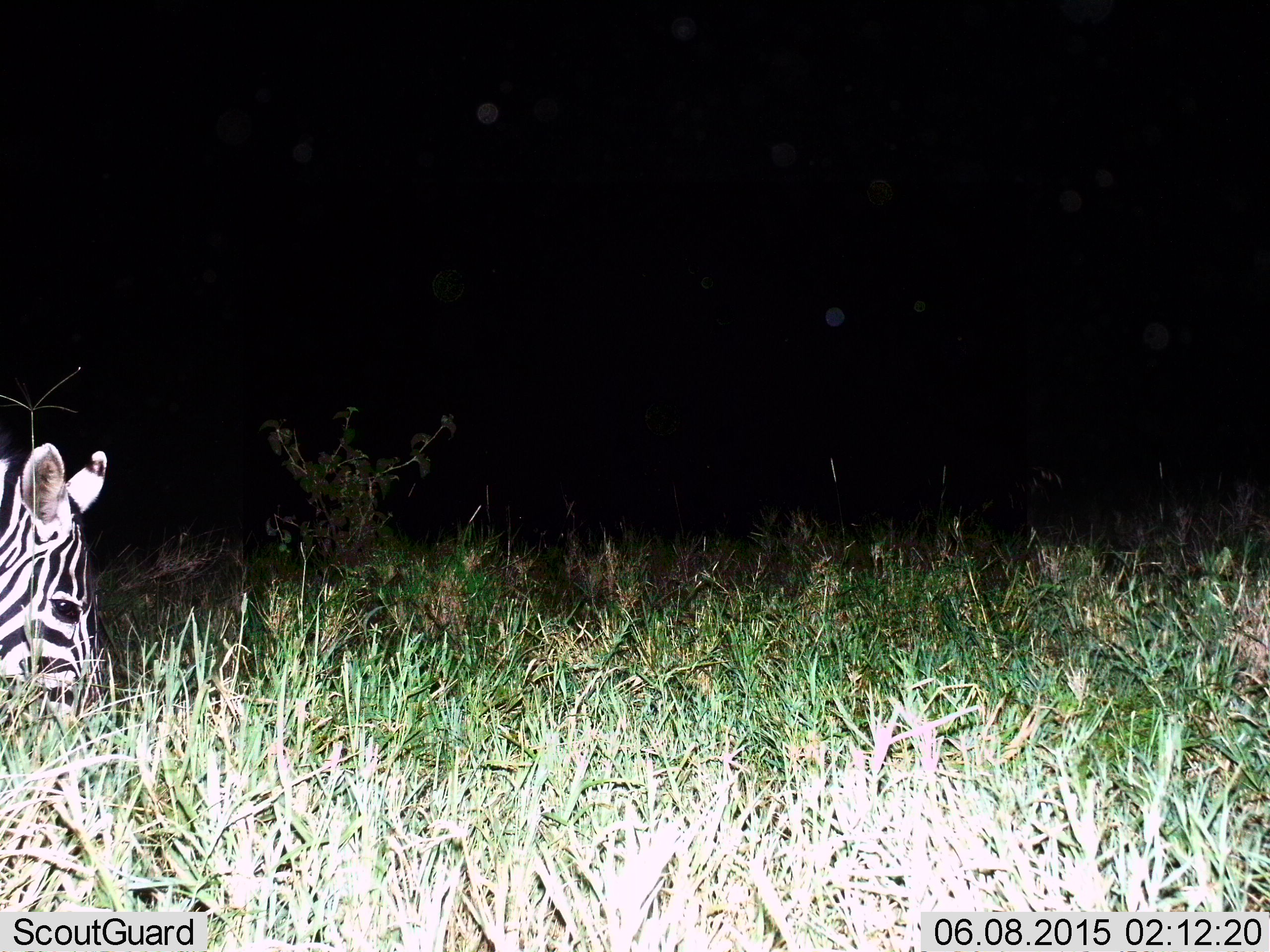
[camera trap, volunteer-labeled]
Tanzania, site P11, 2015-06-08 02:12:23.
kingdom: Animalia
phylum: Chordata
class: Mammalia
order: Perissodactyla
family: Equidae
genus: Equus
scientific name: Equus quagga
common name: plains zebra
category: zebra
Zebra (plains zebra) (Equus quagga), count 1. Behavior (volunteer vote fractions): standing 20%, resting 20%, moving 0%, interacting 0%. Young present (vote fraction): 0%. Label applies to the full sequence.